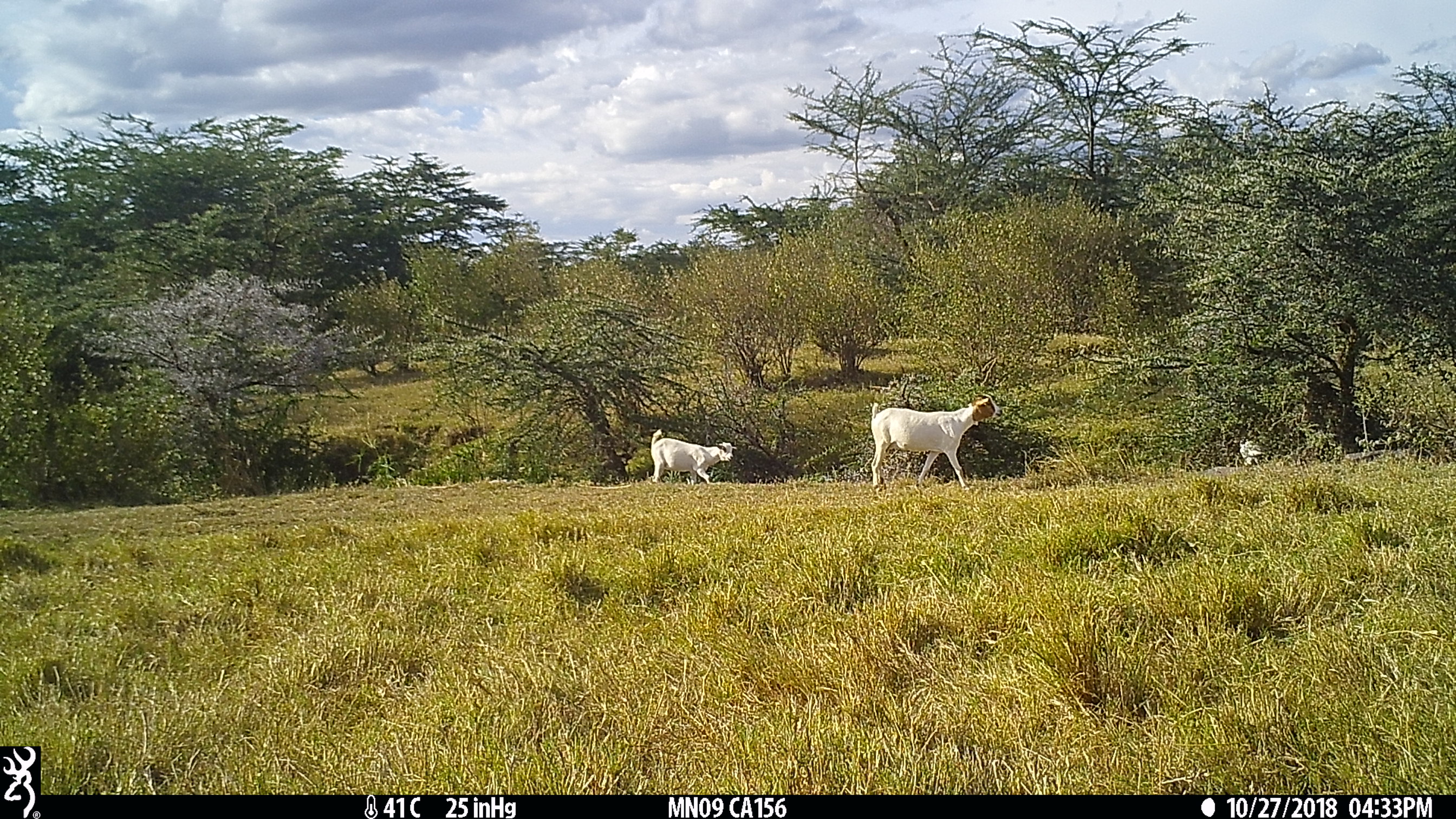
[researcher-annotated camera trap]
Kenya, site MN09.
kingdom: Animalia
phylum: Chordata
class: Mammalia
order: Artiodactyla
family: Bovidae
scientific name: Bovidae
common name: sheep or goat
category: shoat